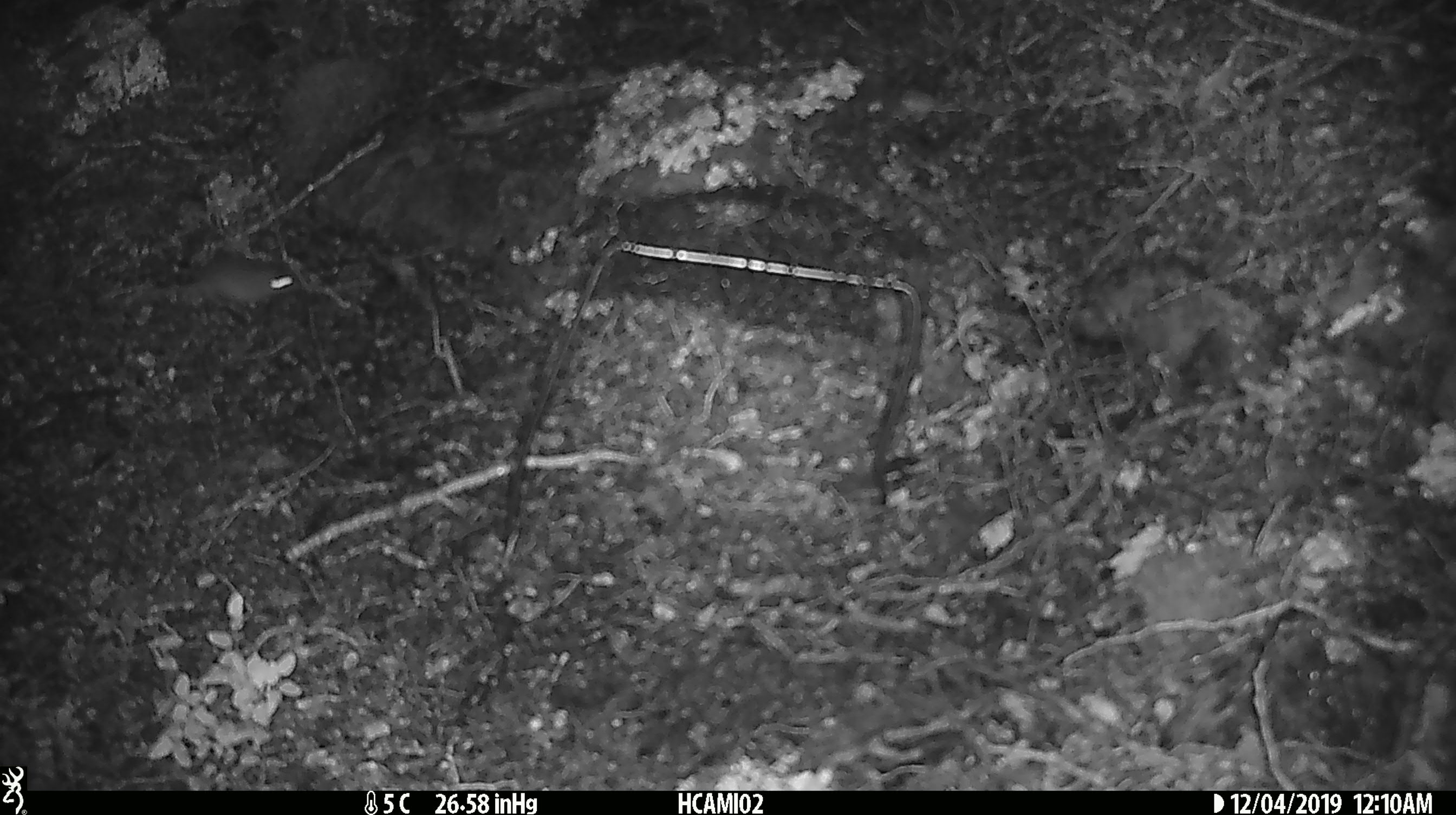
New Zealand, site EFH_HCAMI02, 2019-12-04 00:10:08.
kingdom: Animalia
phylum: Chordata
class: Mammalia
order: Rodentia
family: Muridae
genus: Mus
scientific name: Mus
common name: mouse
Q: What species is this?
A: Mouse (Mus).